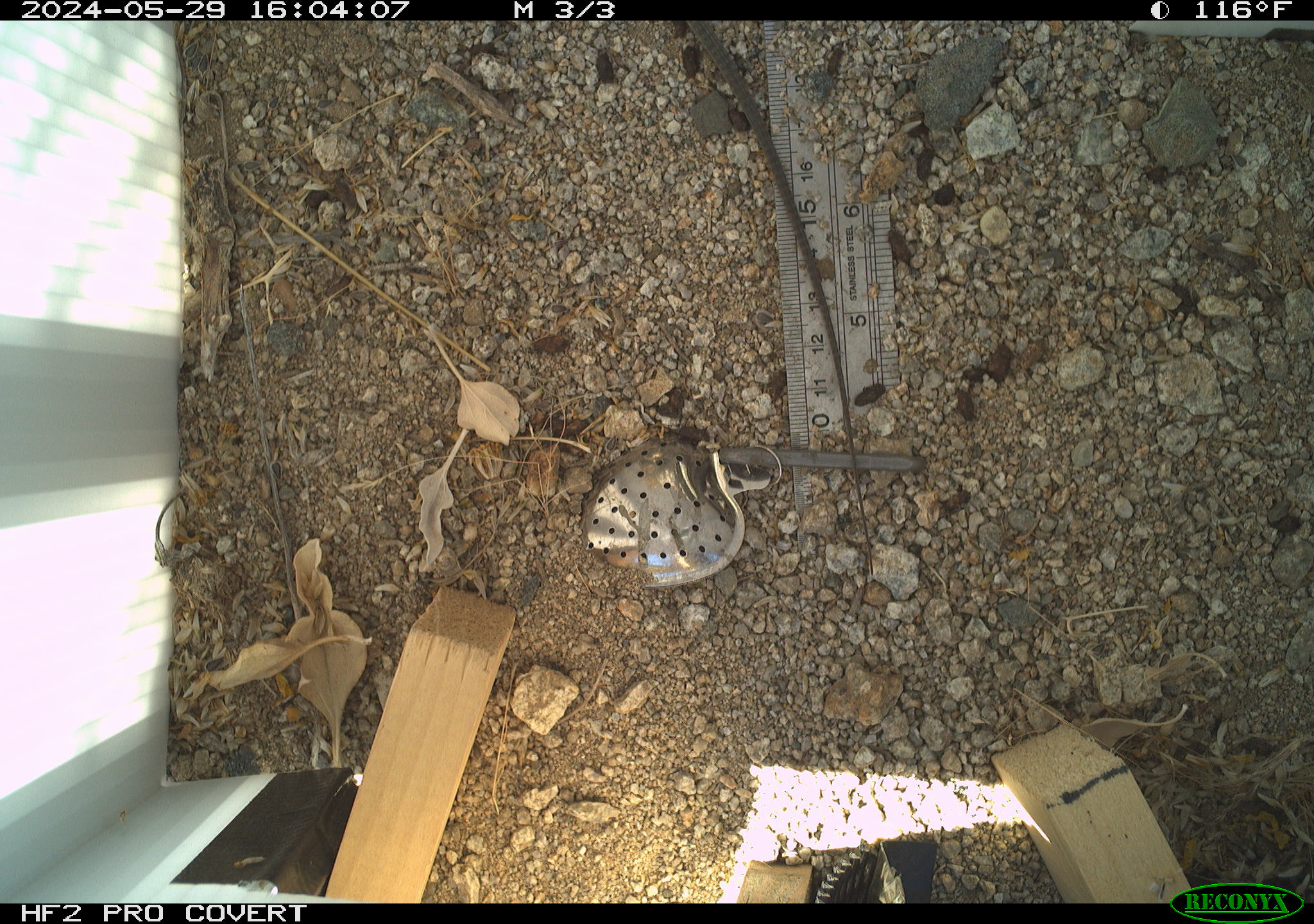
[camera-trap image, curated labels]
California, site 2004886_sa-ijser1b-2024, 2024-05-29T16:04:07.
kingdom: Animalia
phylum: Chordata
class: Reptilia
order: Squamata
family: Teiidae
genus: Aspidoscelis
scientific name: Aspidoscelis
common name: whiptail lizards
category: aspidoscelis species